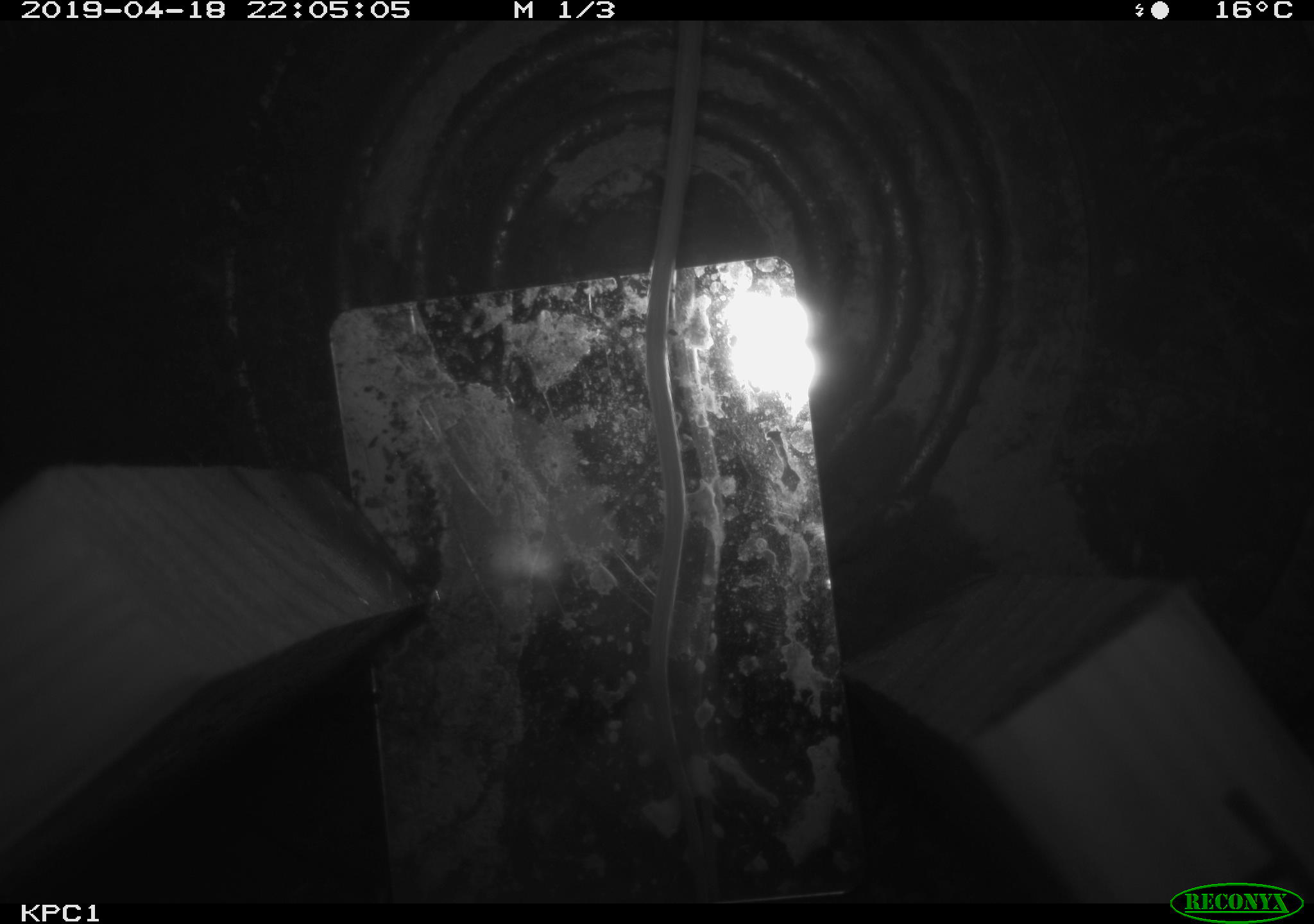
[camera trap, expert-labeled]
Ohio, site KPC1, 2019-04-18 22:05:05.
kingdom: Animalia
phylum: Chordata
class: Mammalia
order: Rodentia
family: Zapodidae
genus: Zapus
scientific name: Zapus hudsonius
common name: meadow jumping mouse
Meadow jumping mouse (Zapus hudsonius).